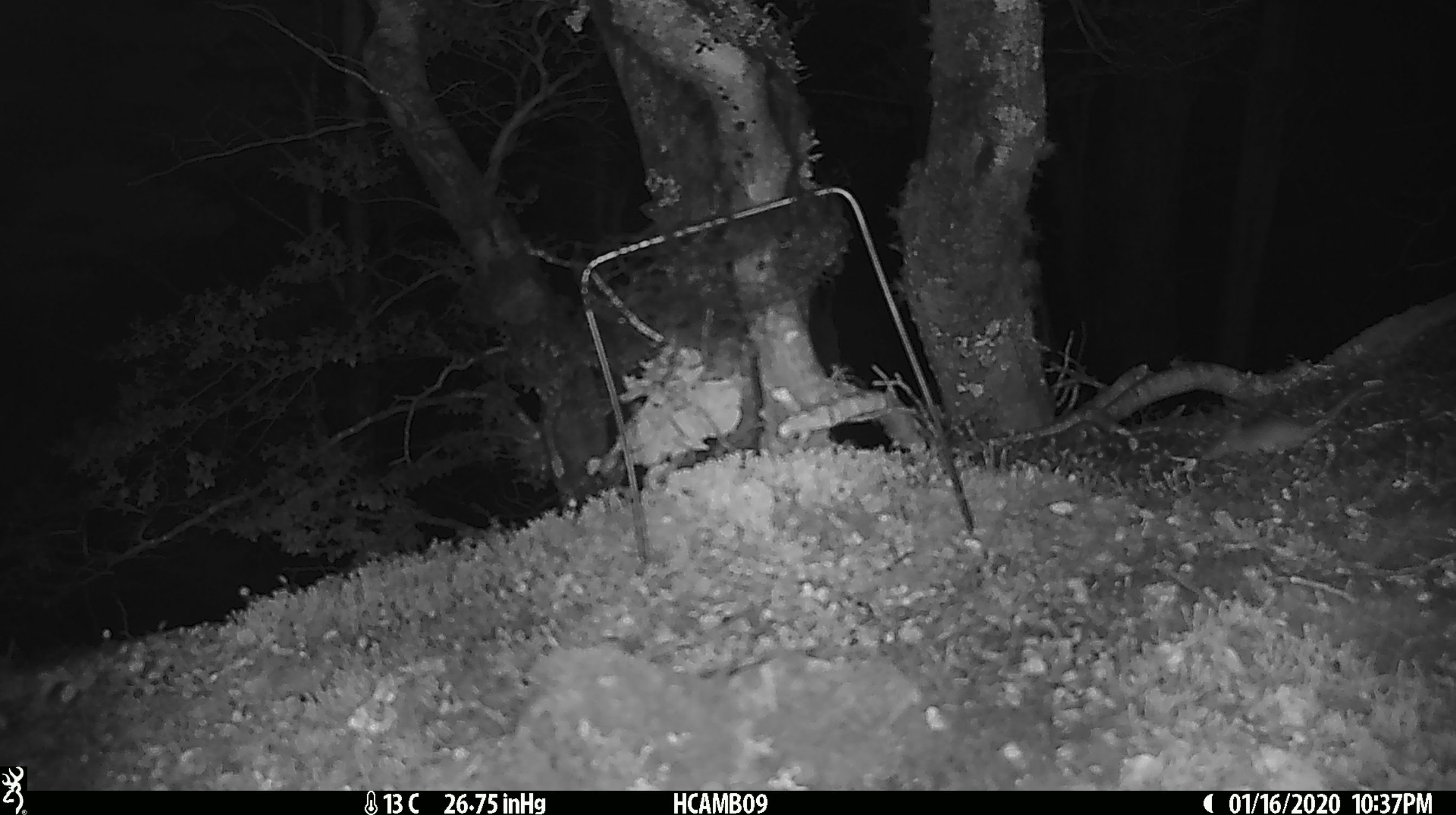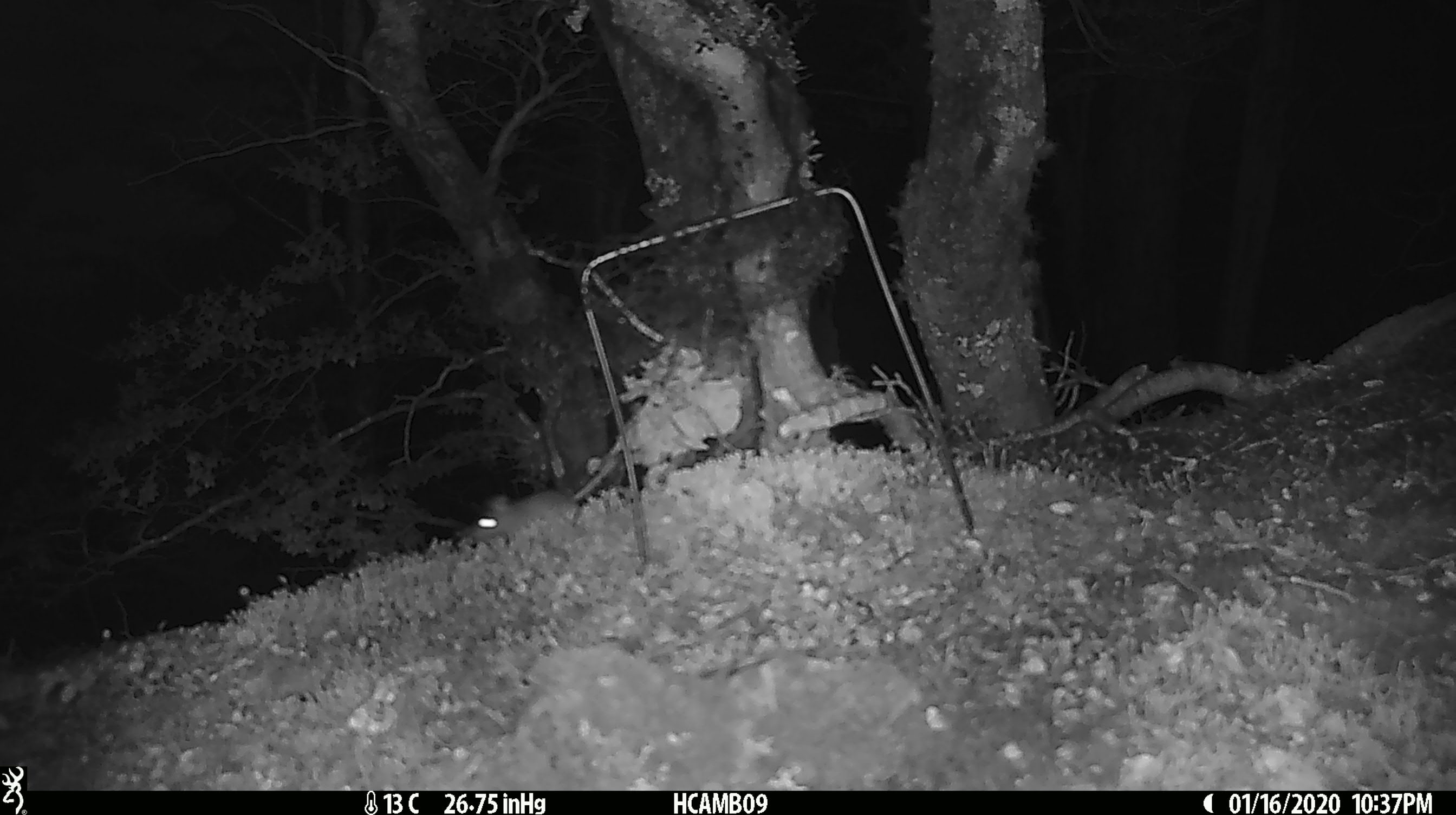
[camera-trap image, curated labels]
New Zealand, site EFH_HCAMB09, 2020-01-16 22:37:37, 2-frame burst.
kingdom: Animalia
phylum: Chordata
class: Mammalia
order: Rodentia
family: Muridae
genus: Mus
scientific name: Mus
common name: mouse